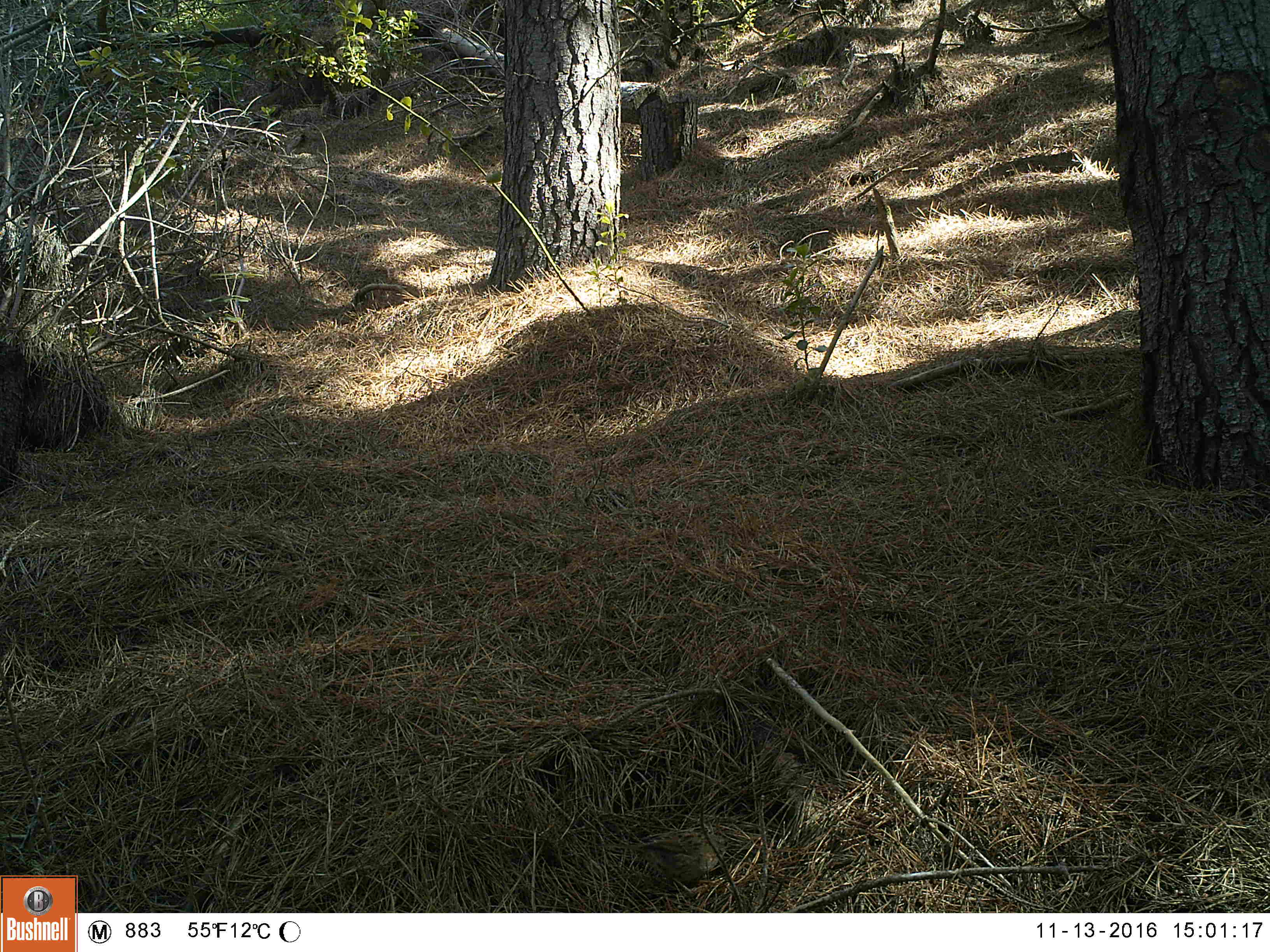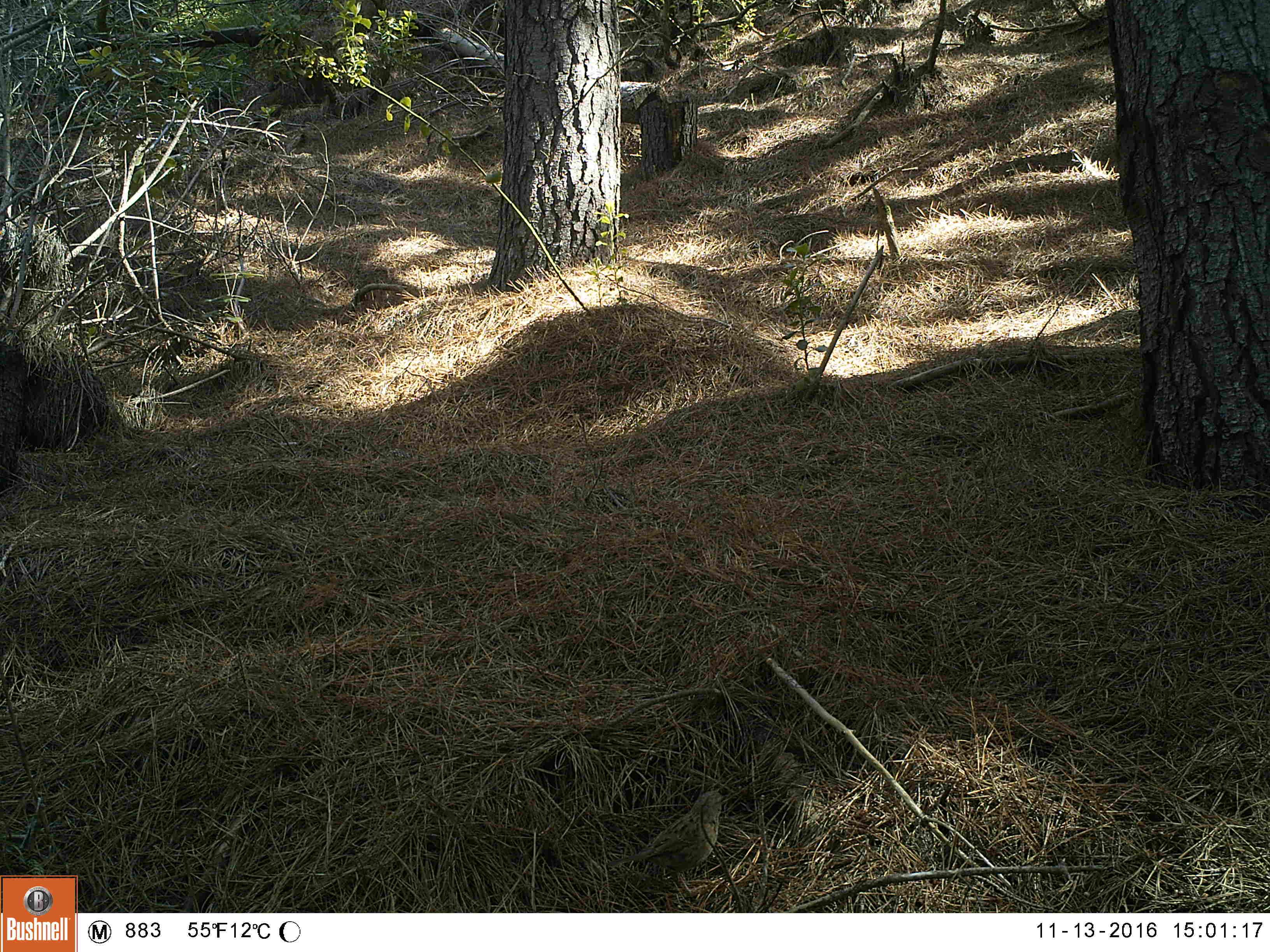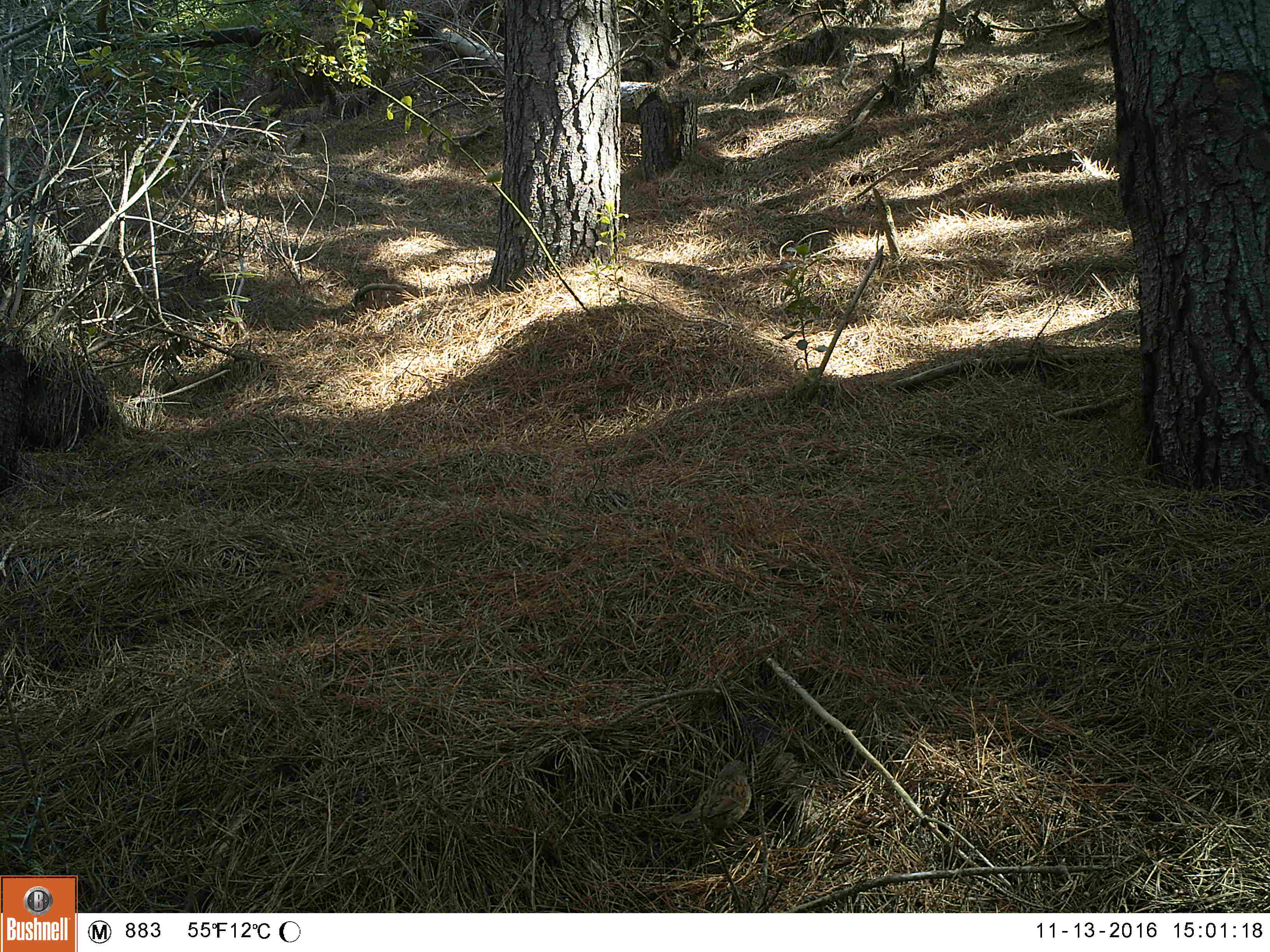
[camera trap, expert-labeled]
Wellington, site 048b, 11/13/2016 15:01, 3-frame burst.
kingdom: Animalia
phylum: Chordata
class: Aves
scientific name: Aves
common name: bird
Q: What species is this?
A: Bird (Aves).